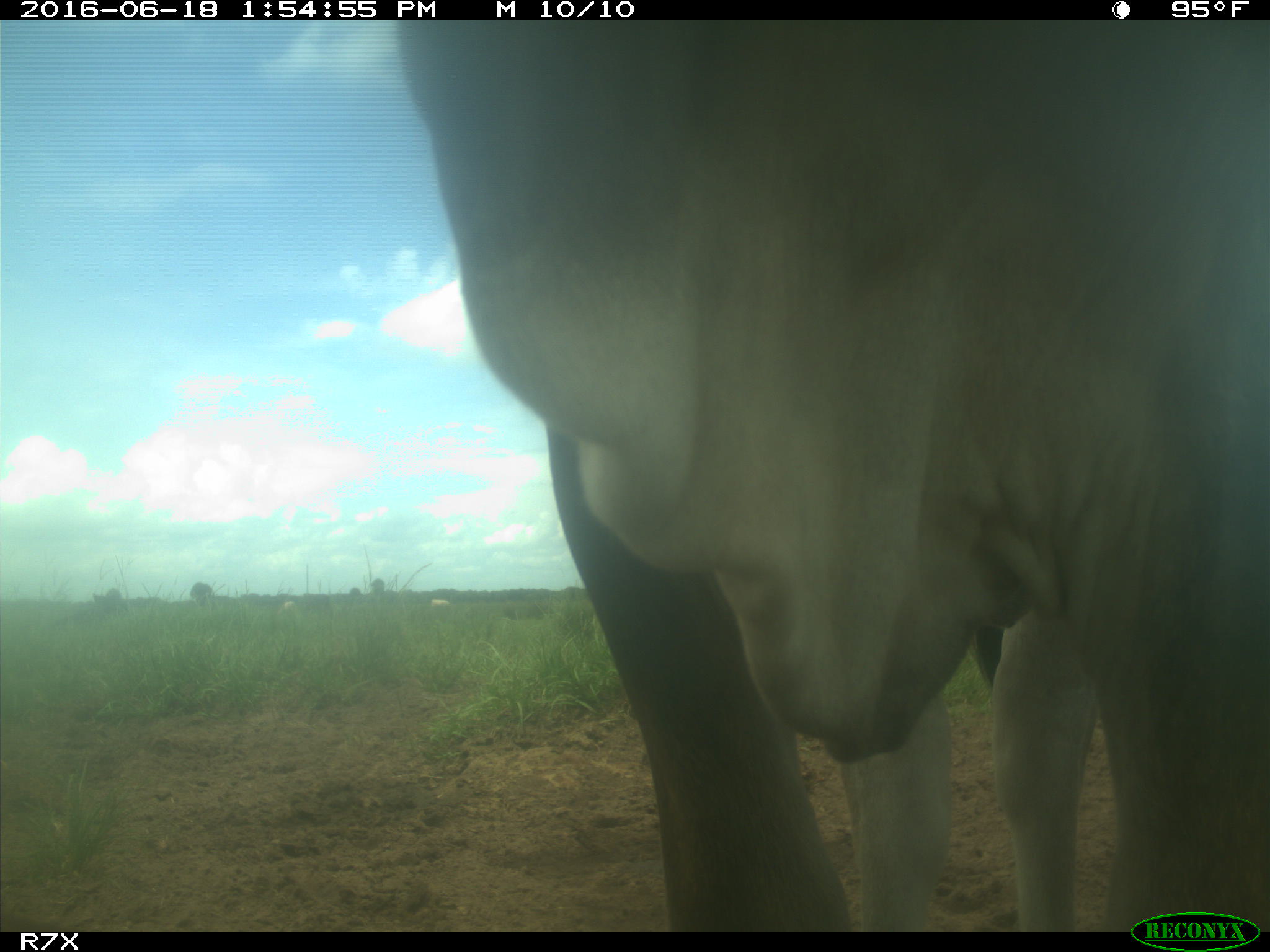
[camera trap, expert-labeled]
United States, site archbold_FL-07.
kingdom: Animalia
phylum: Chordata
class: Mammalia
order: Artiodactyla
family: Bovidae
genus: Bos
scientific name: Bos taurus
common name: domestic cow